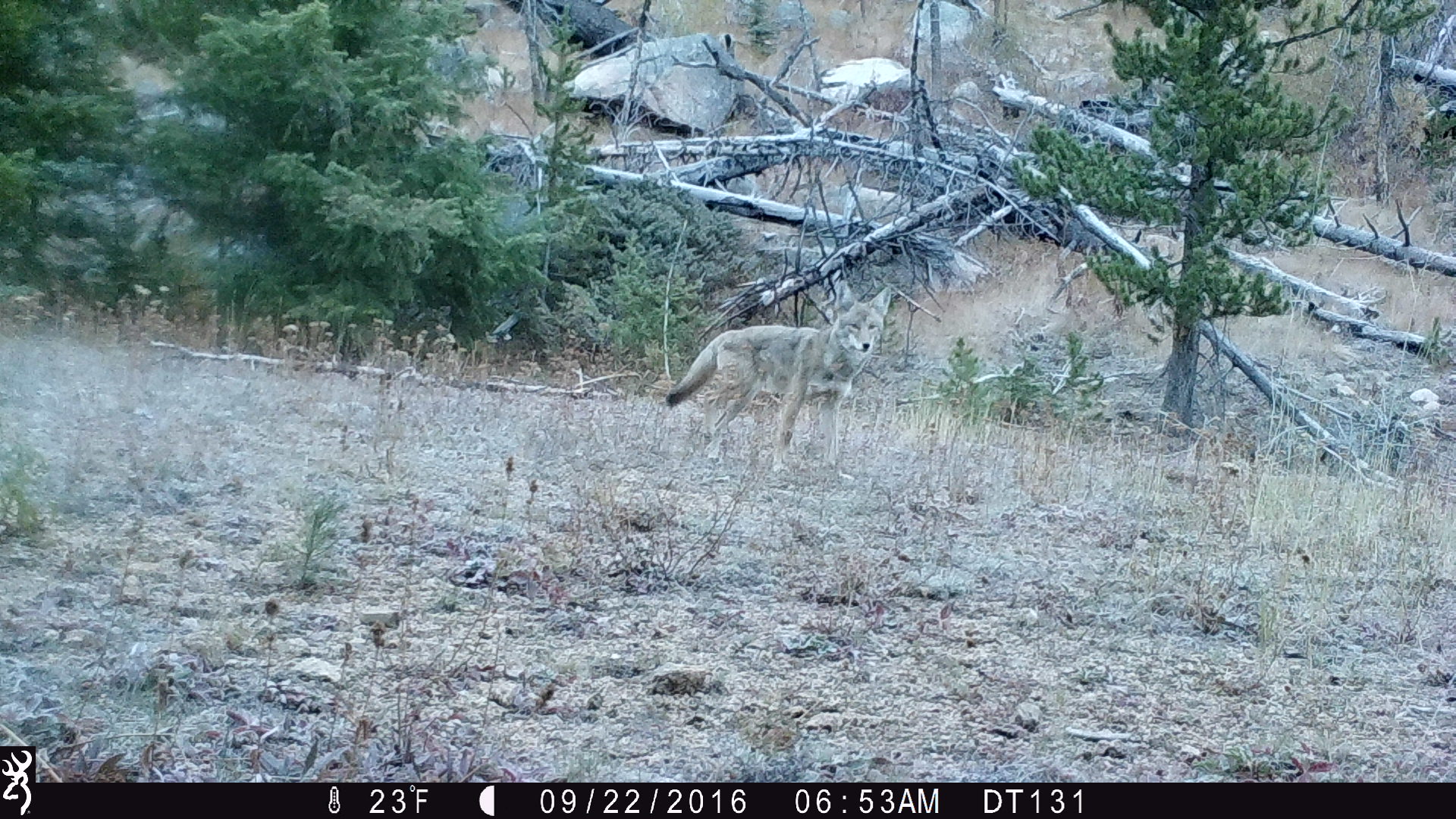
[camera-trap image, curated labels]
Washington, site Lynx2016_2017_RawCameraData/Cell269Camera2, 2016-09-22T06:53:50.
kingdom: Animalia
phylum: Chordata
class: Mammalia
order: Carnivora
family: Canidae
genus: Canis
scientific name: Canis latrans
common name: coyote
Canis latrans (coyote). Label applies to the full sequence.